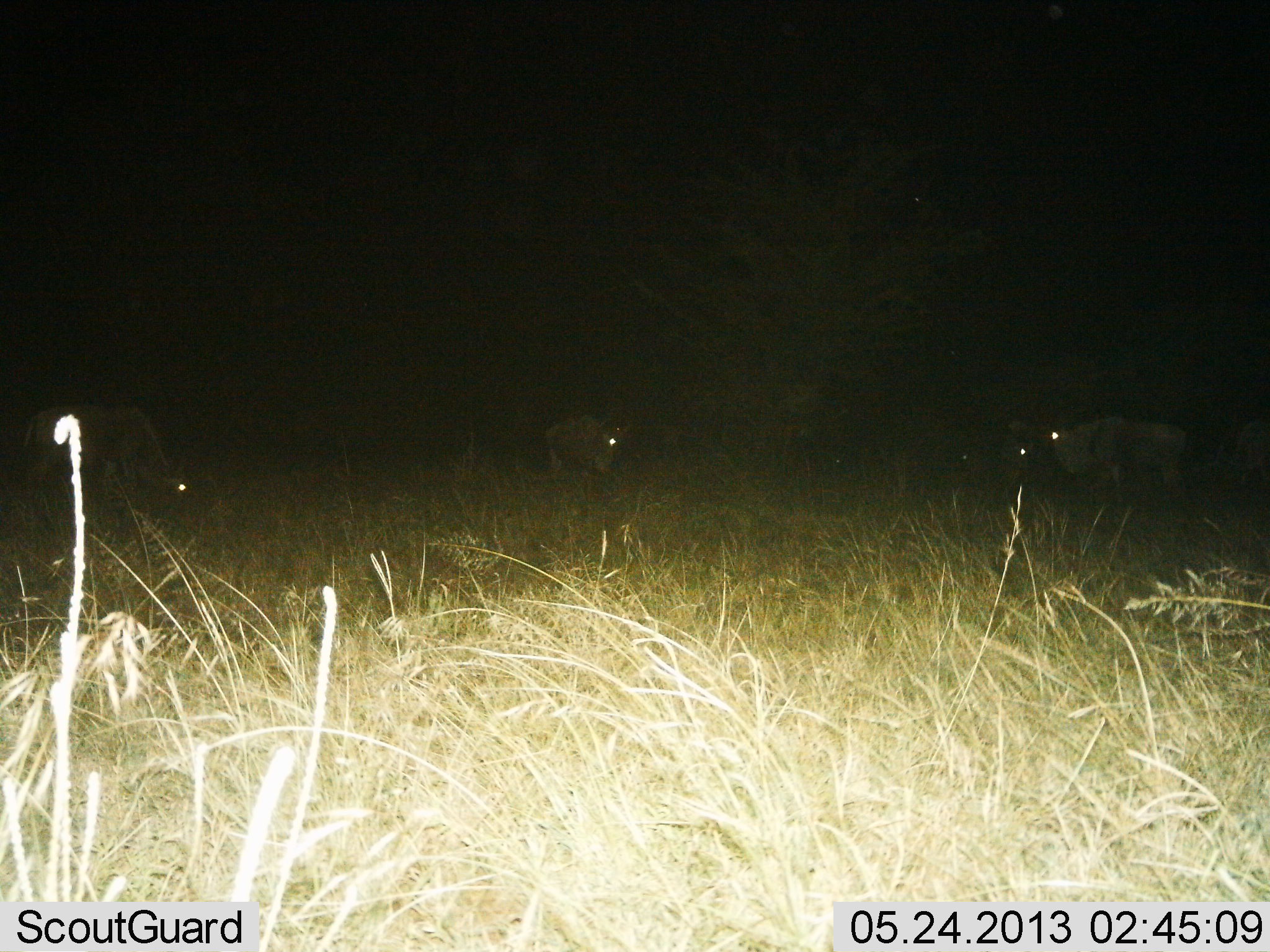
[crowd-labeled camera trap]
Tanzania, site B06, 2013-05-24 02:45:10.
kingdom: Animalia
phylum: Chordata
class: Mammalia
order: Artiodactyla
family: Bovidae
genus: Connochaetes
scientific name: Connochaetes taurinus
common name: blue wildebeest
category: wildebeest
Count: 4.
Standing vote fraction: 73%.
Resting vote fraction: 0%.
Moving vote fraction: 14%.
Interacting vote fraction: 0%.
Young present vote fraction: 0%.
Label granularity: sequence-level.